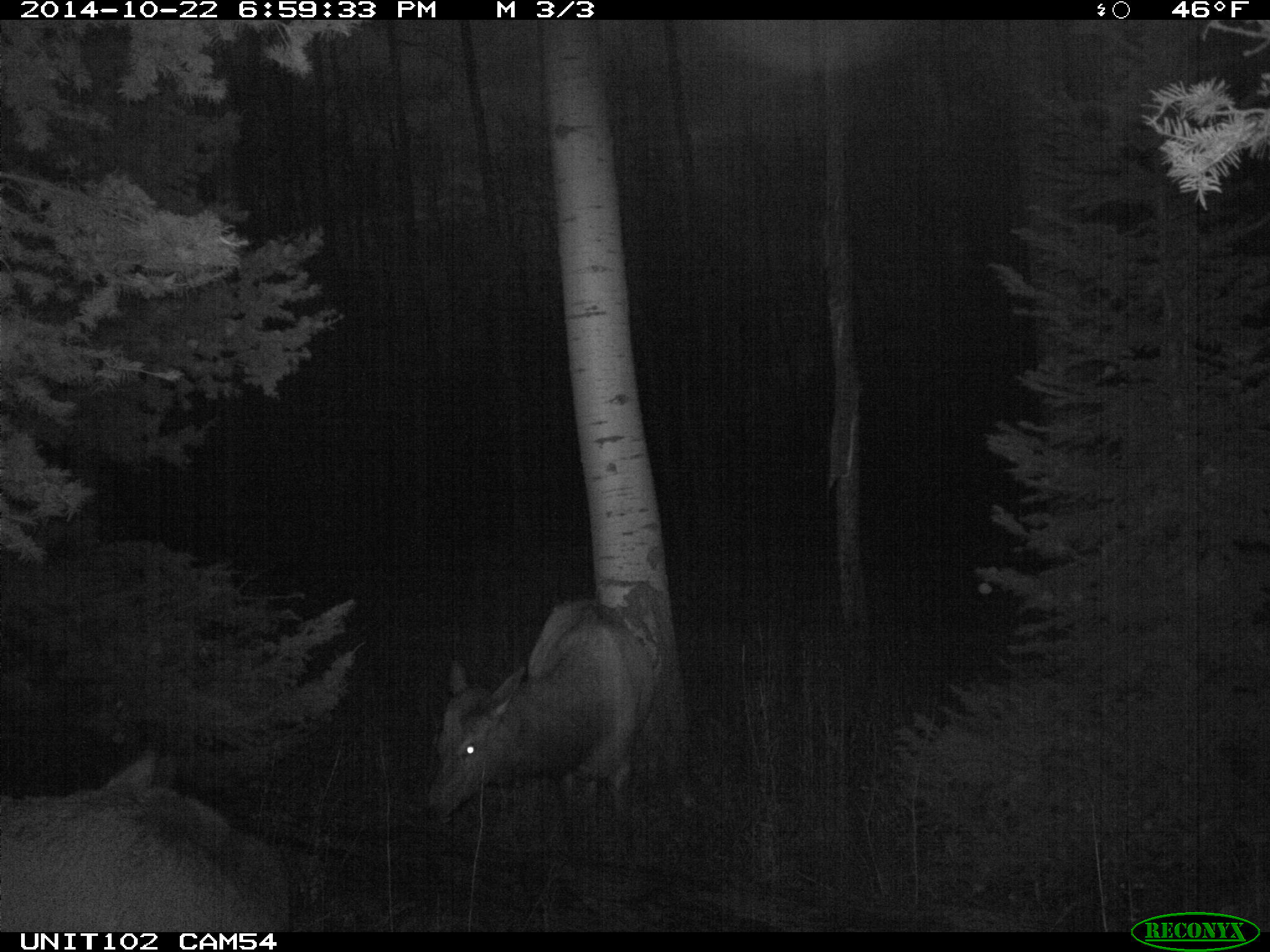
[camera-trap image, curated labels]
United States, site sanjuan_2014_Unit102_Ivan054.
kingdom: Animalia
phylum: Chordata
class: Mammalia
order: Artiodactyla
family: Cervidae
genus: Cervus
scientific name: Cervus elaphus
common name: red deer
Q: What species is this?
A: Cervus elaphus (red deer).